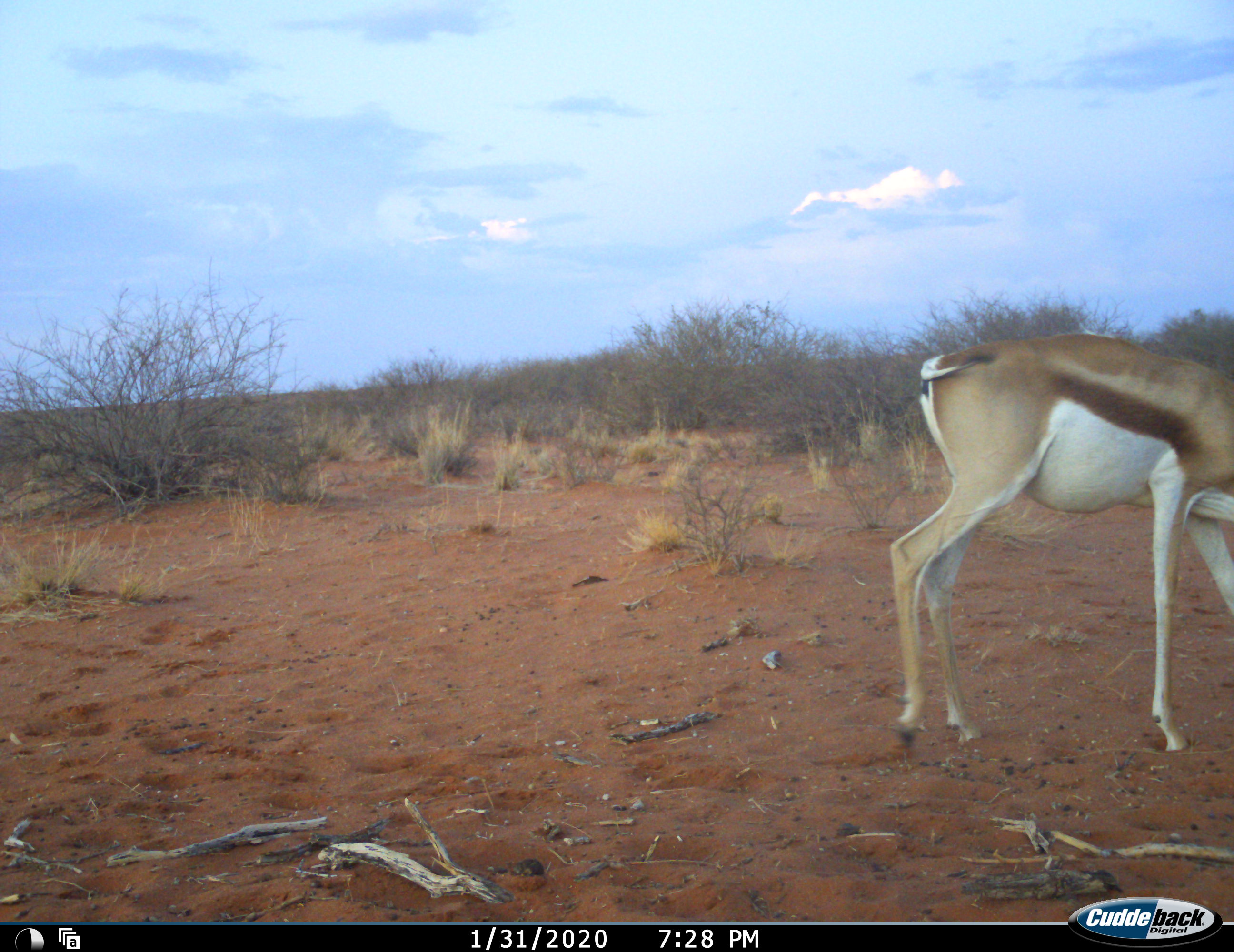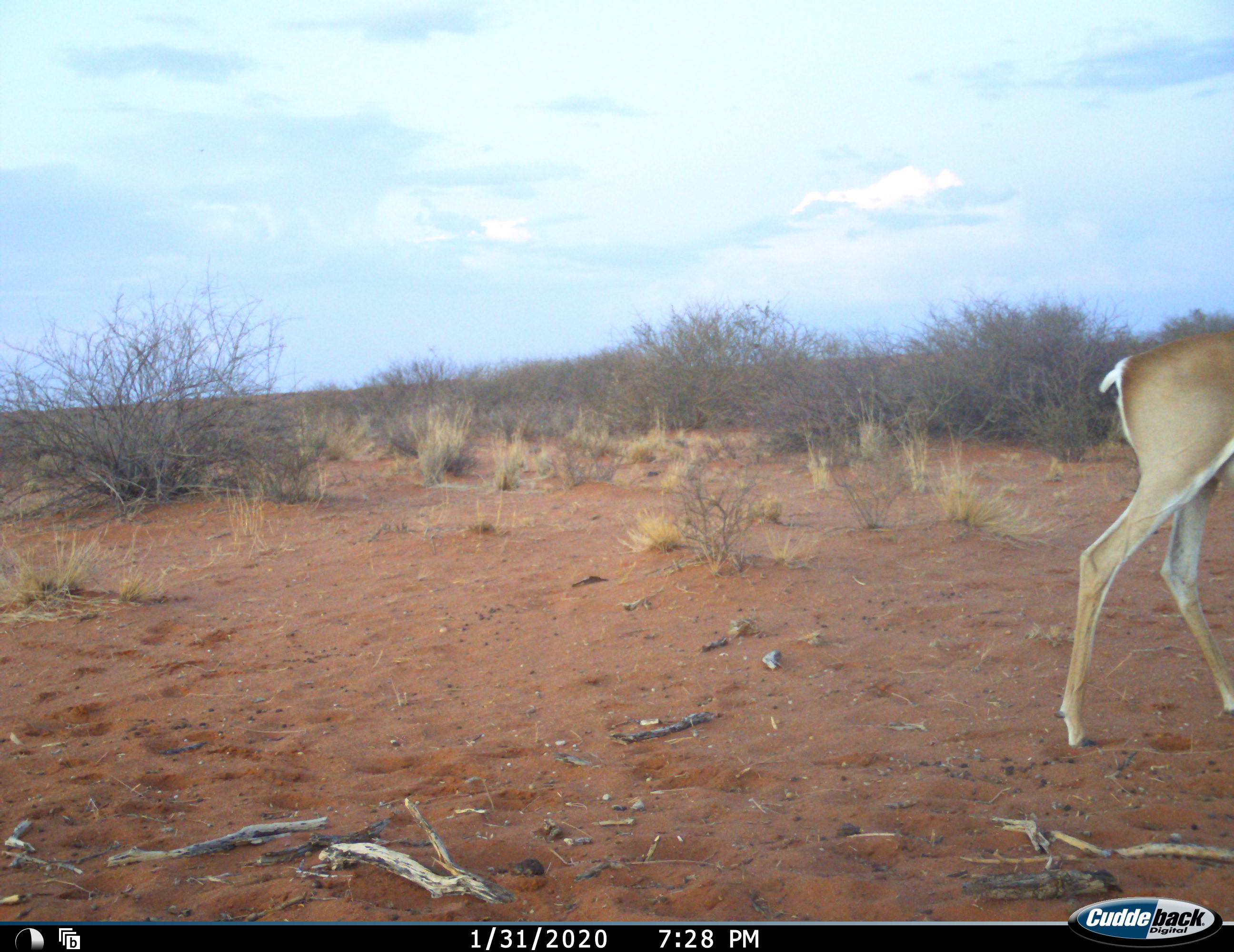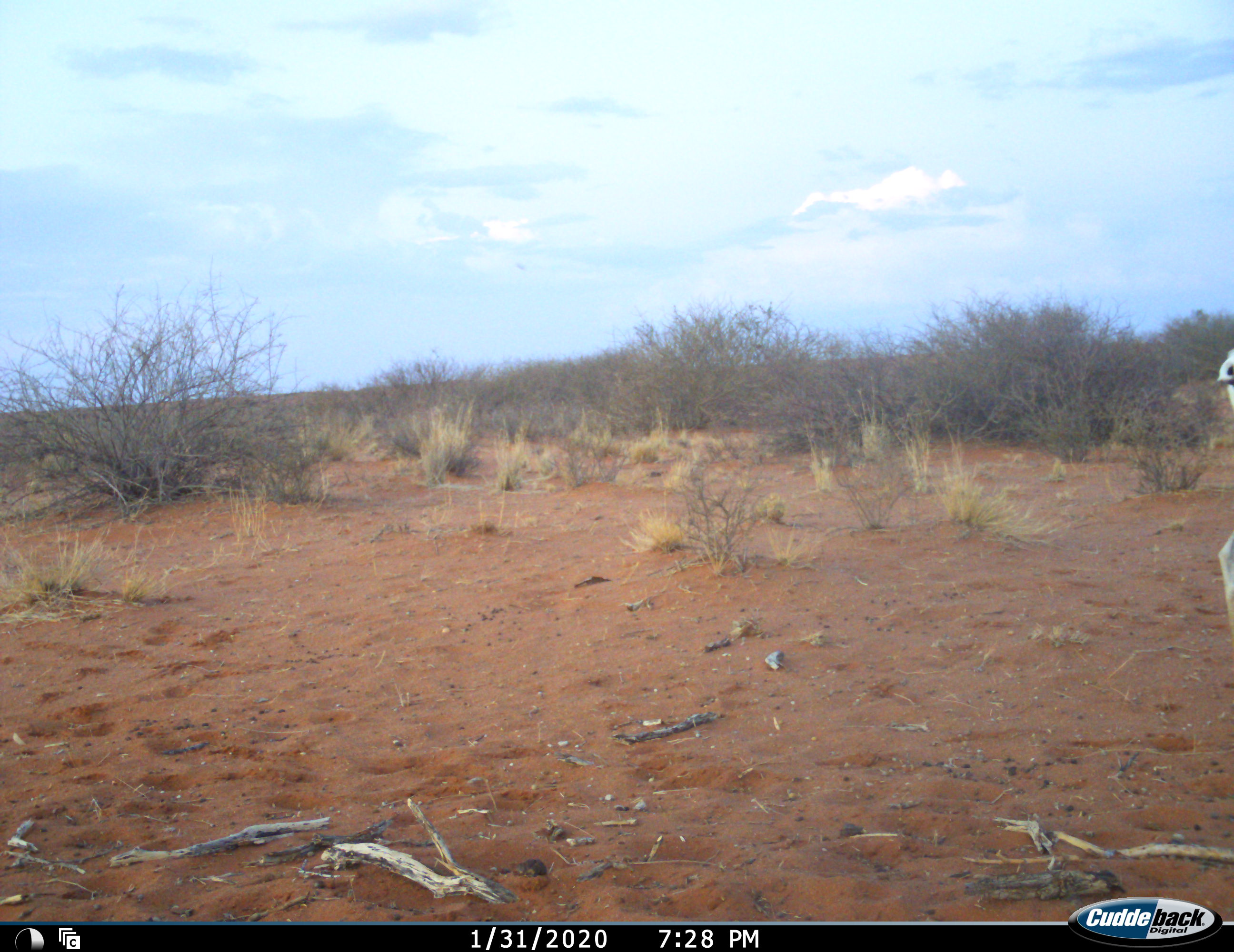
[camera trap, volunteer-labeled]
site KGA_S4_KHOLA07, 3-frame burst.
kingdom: Animalia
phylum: Chordata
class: Mammalia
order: Artiodactyla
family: Bovidae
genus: Antidorcas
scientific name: Antidorcas marsupialis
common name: springbok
Springbok (Antidorcas marsupialis), count 1. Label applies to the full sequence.